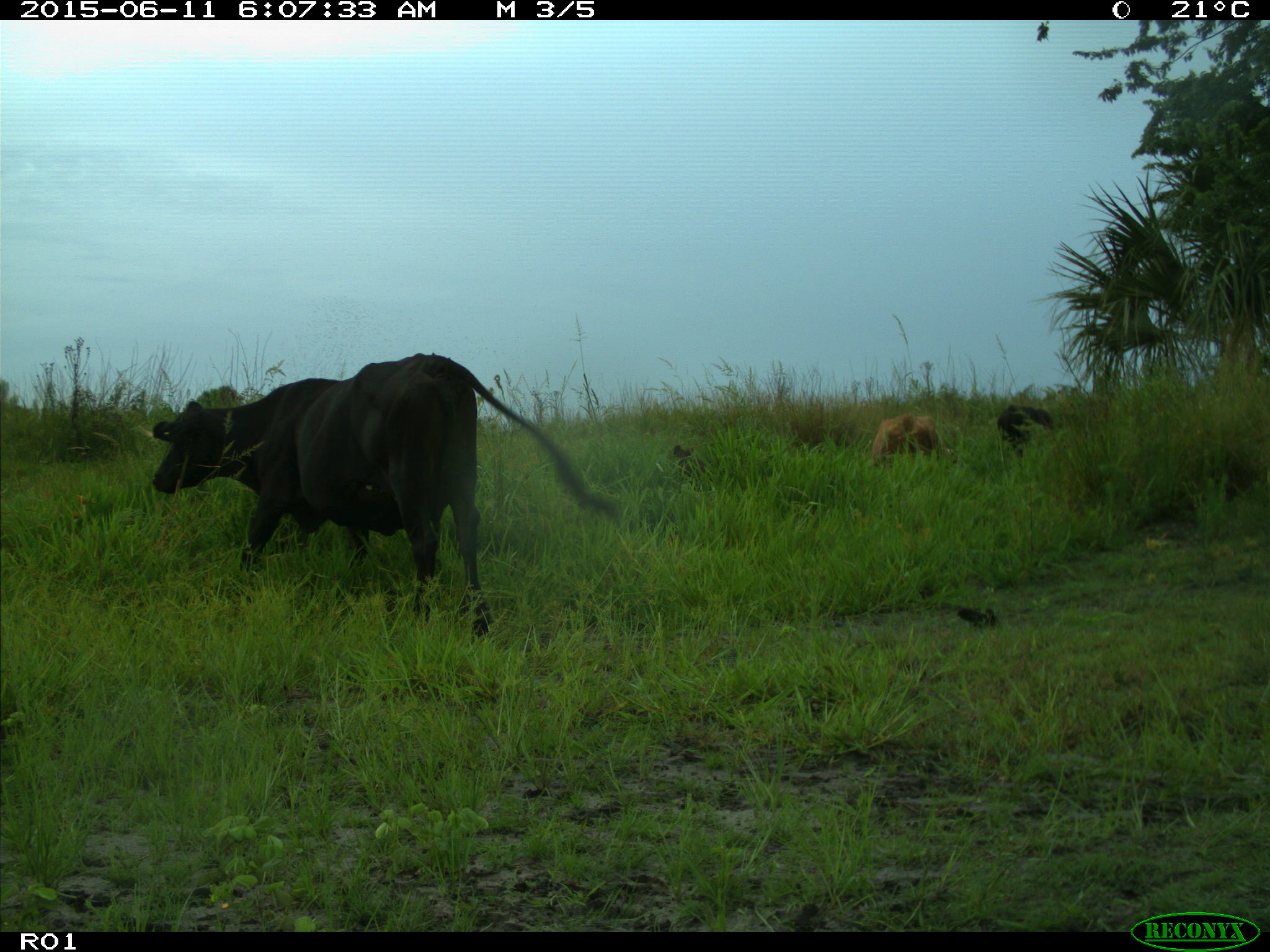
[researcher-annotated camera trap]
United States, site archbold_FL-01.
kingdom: Animalia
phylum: Chordata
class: Mammalia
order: Artiodactyla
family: Bovidae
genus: Bos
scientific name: Bos taurus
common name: domestic cow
Bos taurus (domestic cow).